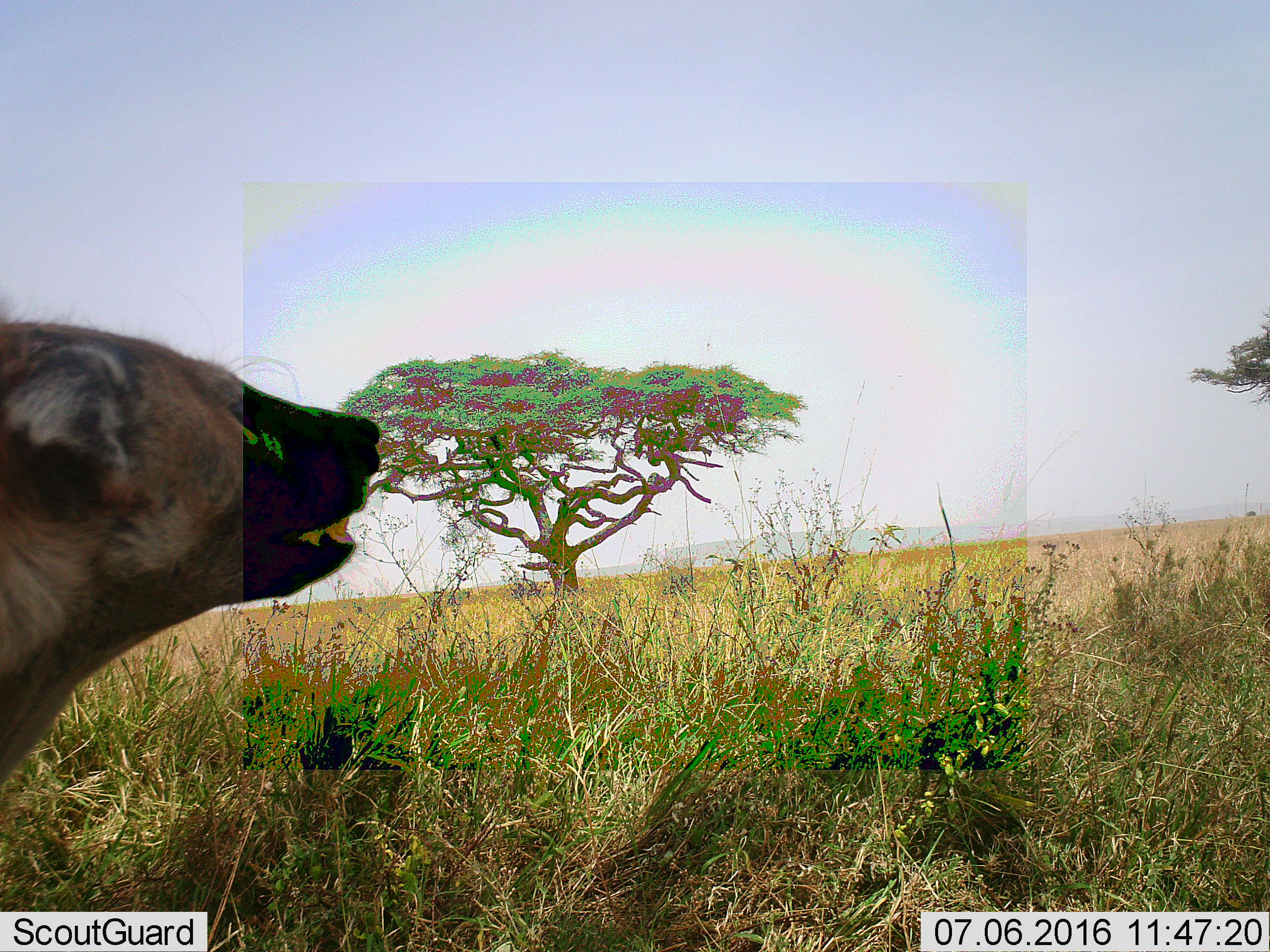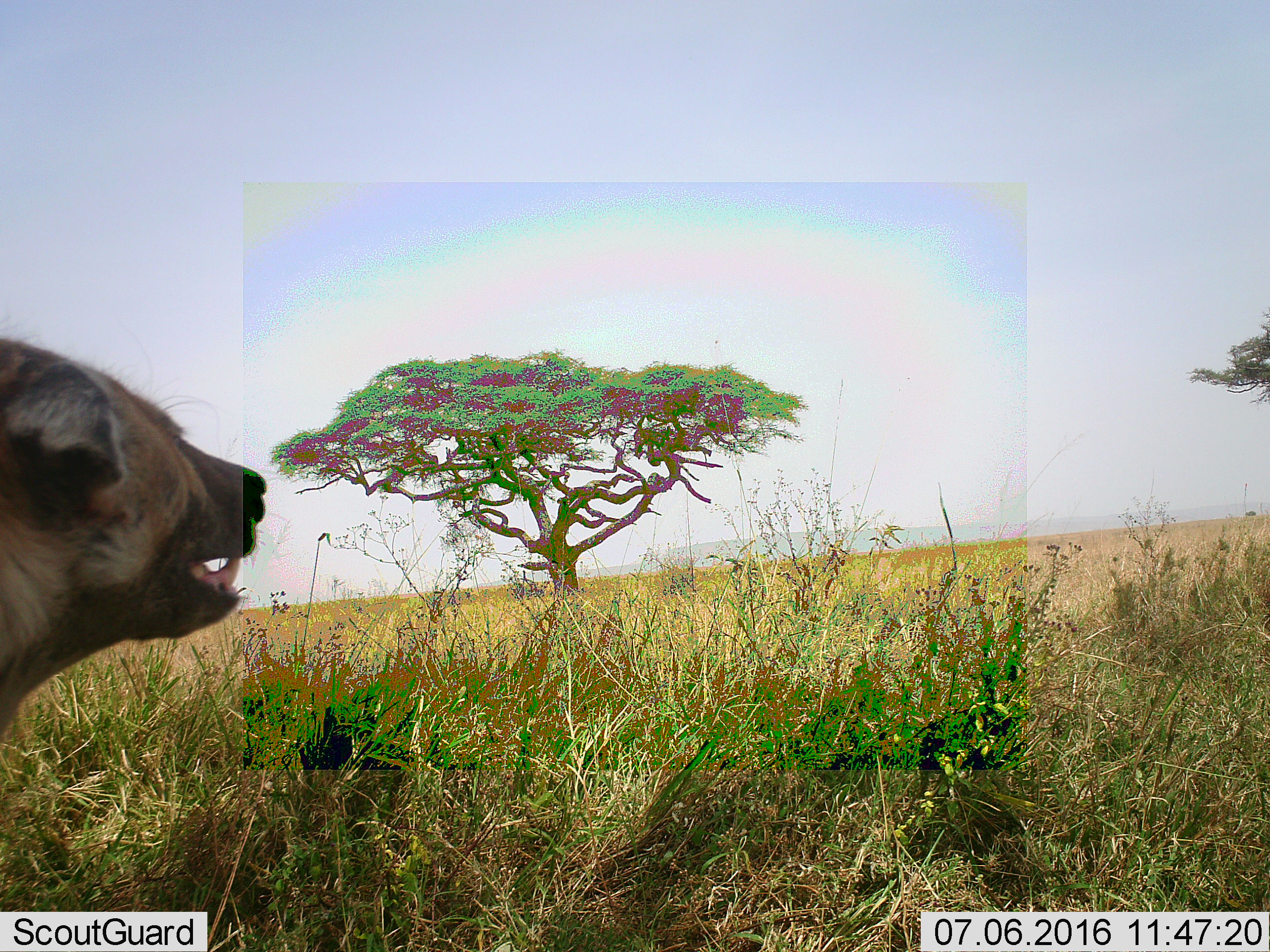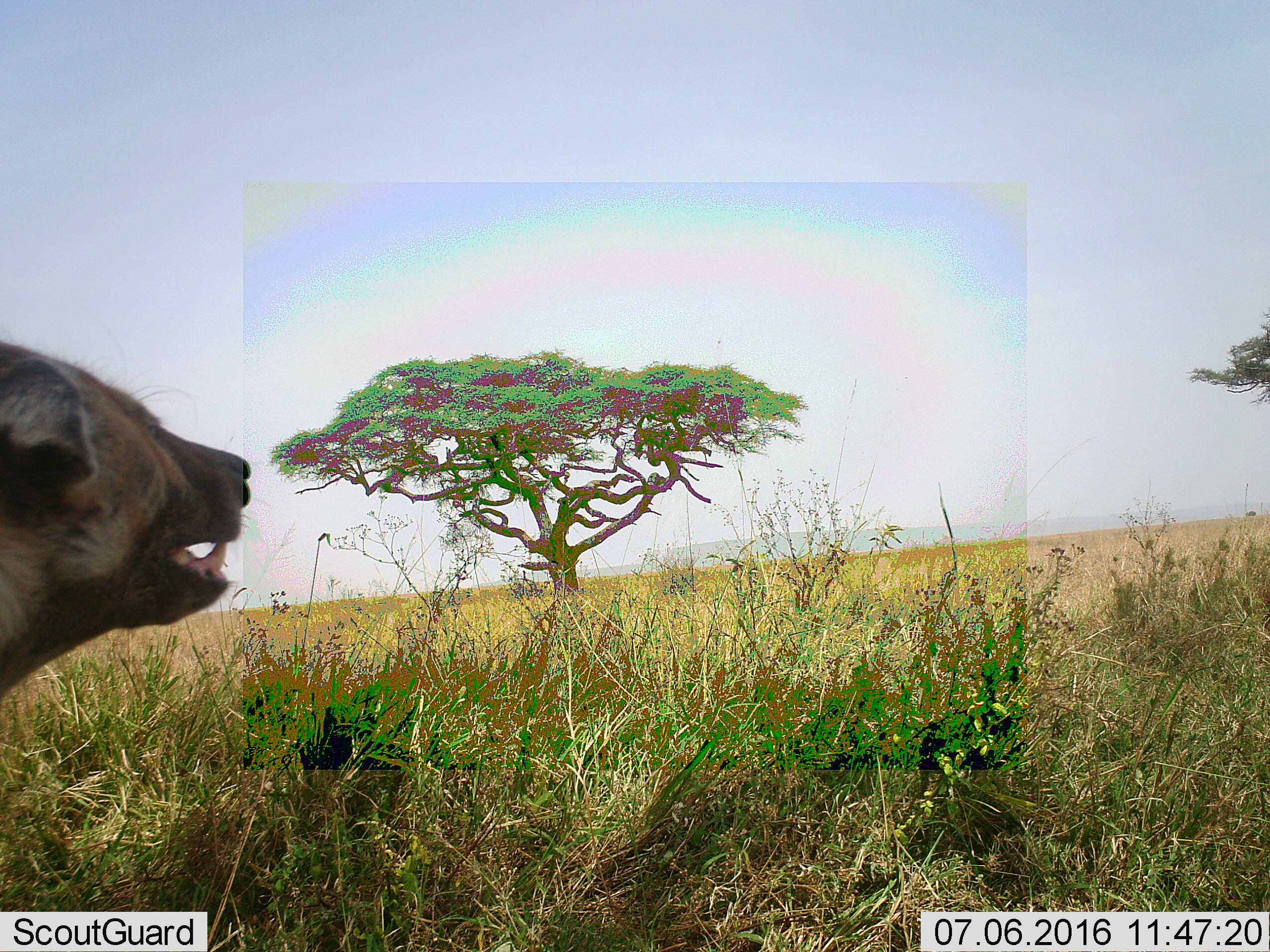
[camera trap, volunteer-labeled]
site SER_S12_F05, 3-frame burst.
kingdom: Animalia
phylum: Chordata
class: Mammalia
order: Carnivora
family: Hyaenidae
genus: Crocuta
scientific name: Crocuta crocuta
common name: spotted hyena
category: hyenaspotted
Hyenaspotted (spotted hyena) (Crocuta crocuta), count 1. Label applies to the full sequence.